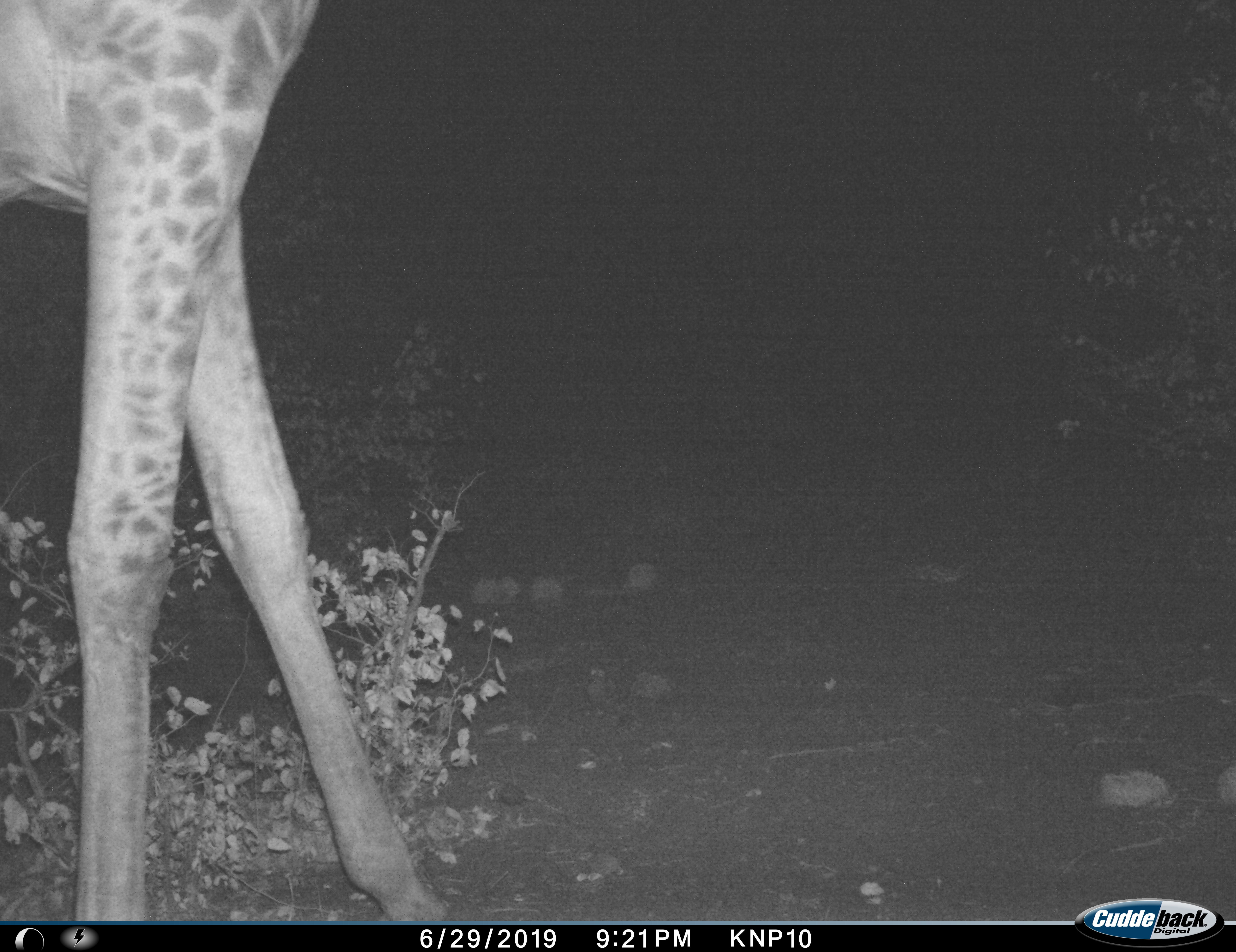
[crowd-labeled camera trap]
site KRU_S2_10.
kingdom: Animalia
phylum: Chordata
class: Mammalia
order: Artiodactyla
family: Giraffidae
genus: Giraffa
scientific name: Giraffa camelopardalis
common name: giraffe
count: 1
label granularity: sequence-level